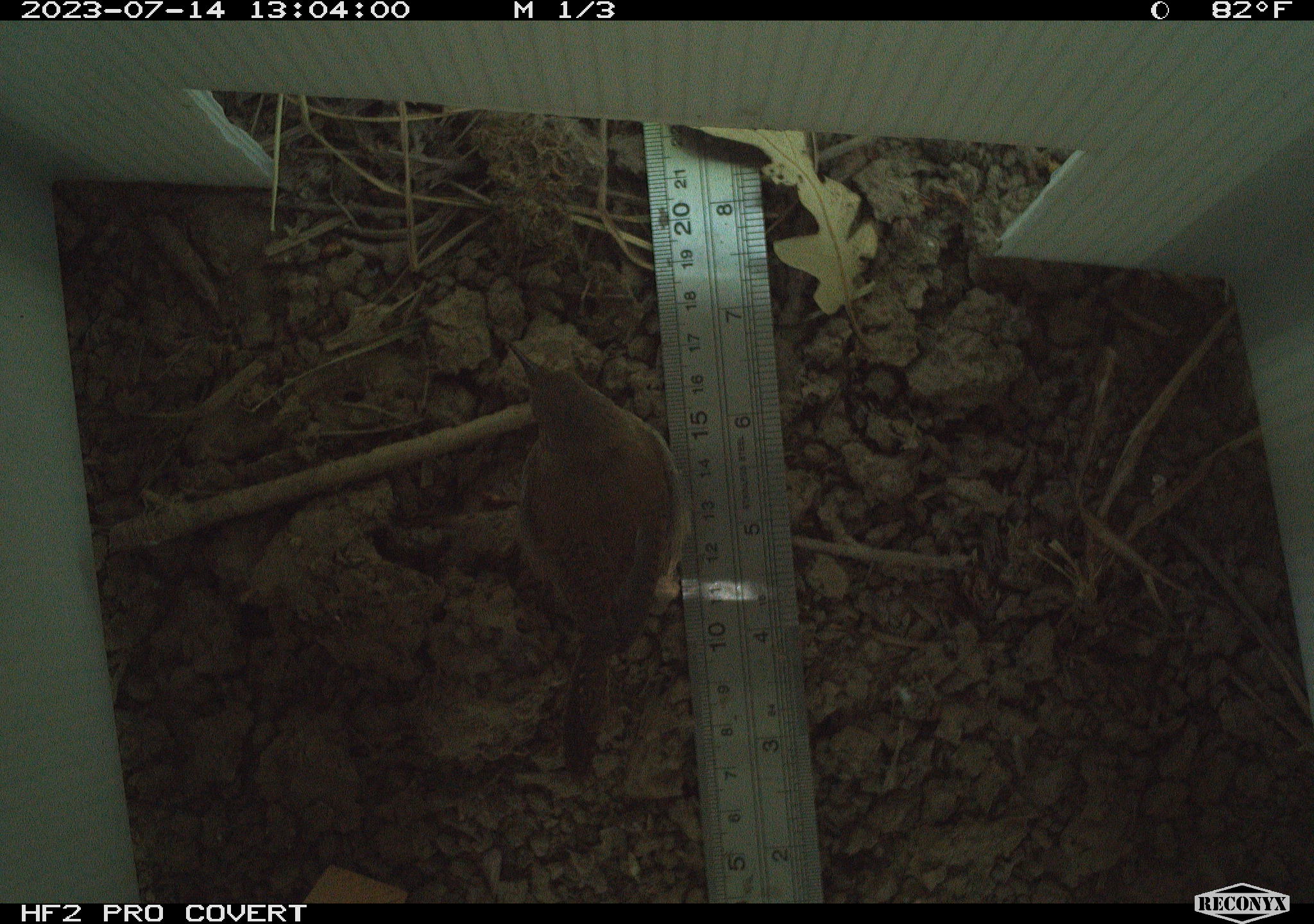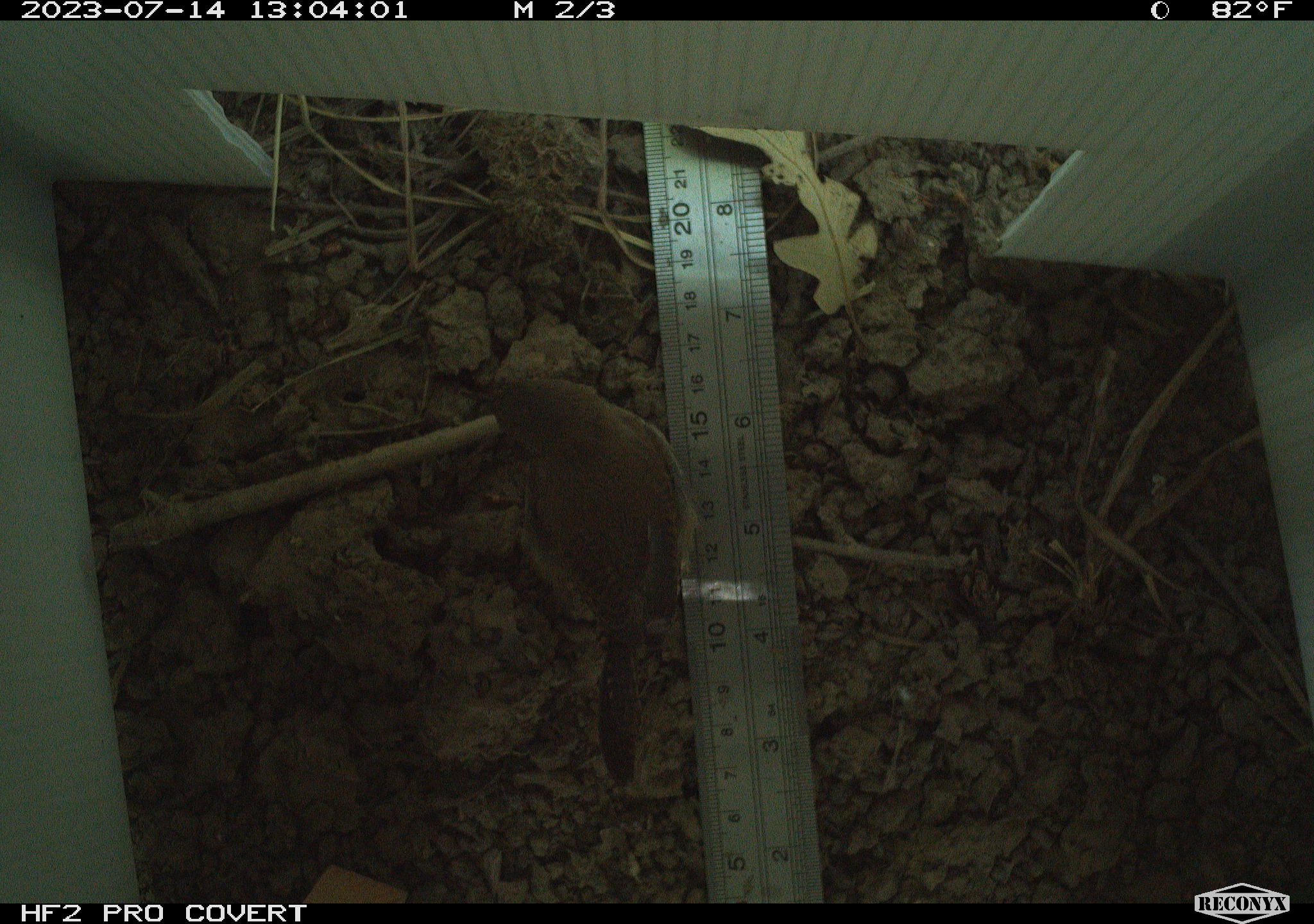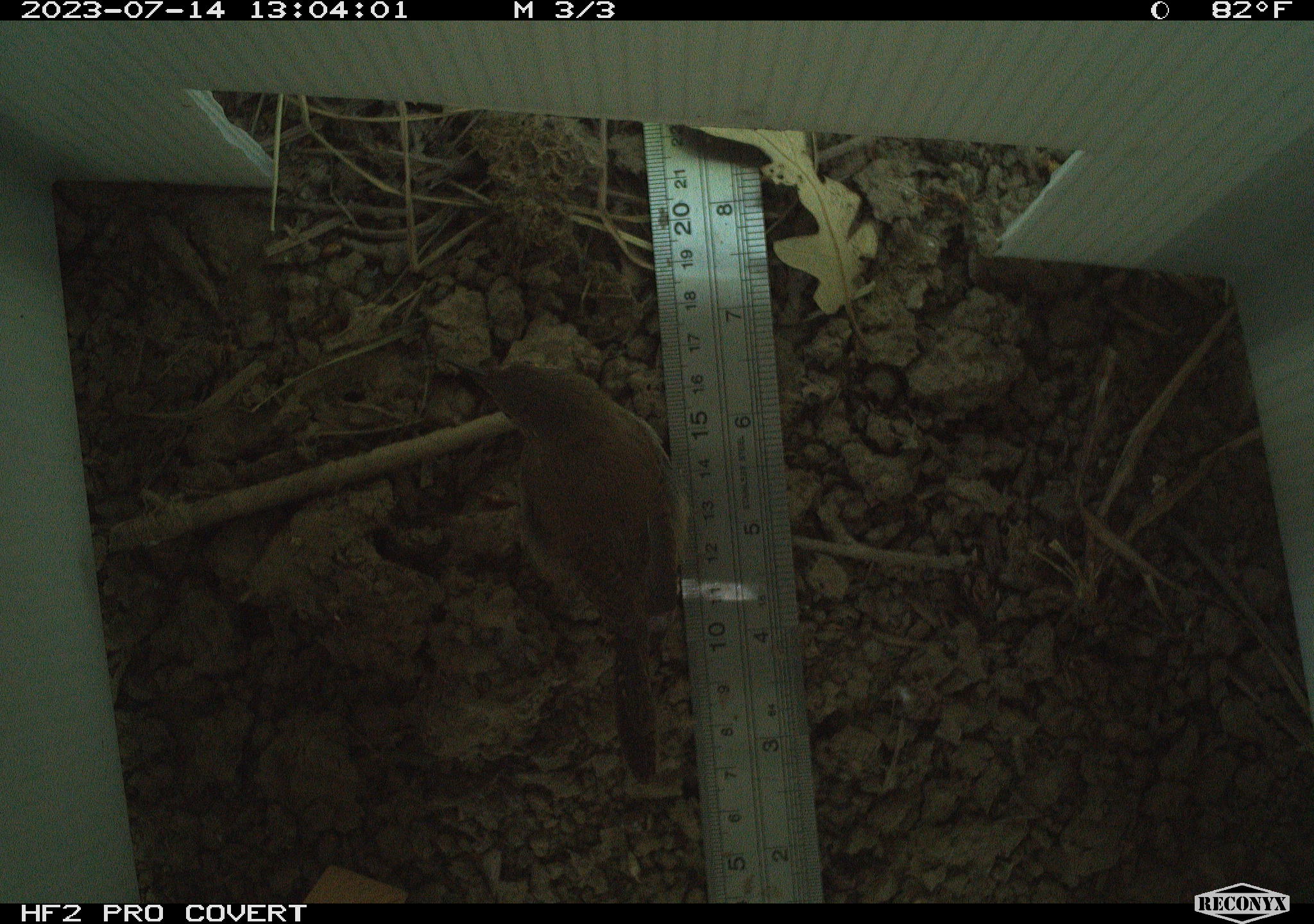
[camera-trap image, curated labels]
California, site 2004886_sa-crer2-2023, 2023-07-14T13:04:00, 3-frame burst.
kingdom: Animalia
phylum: Chordata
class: Aves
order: Passeriformes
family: Troglodytidae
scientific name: Troglodytidae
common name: wren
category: troglodytidae family